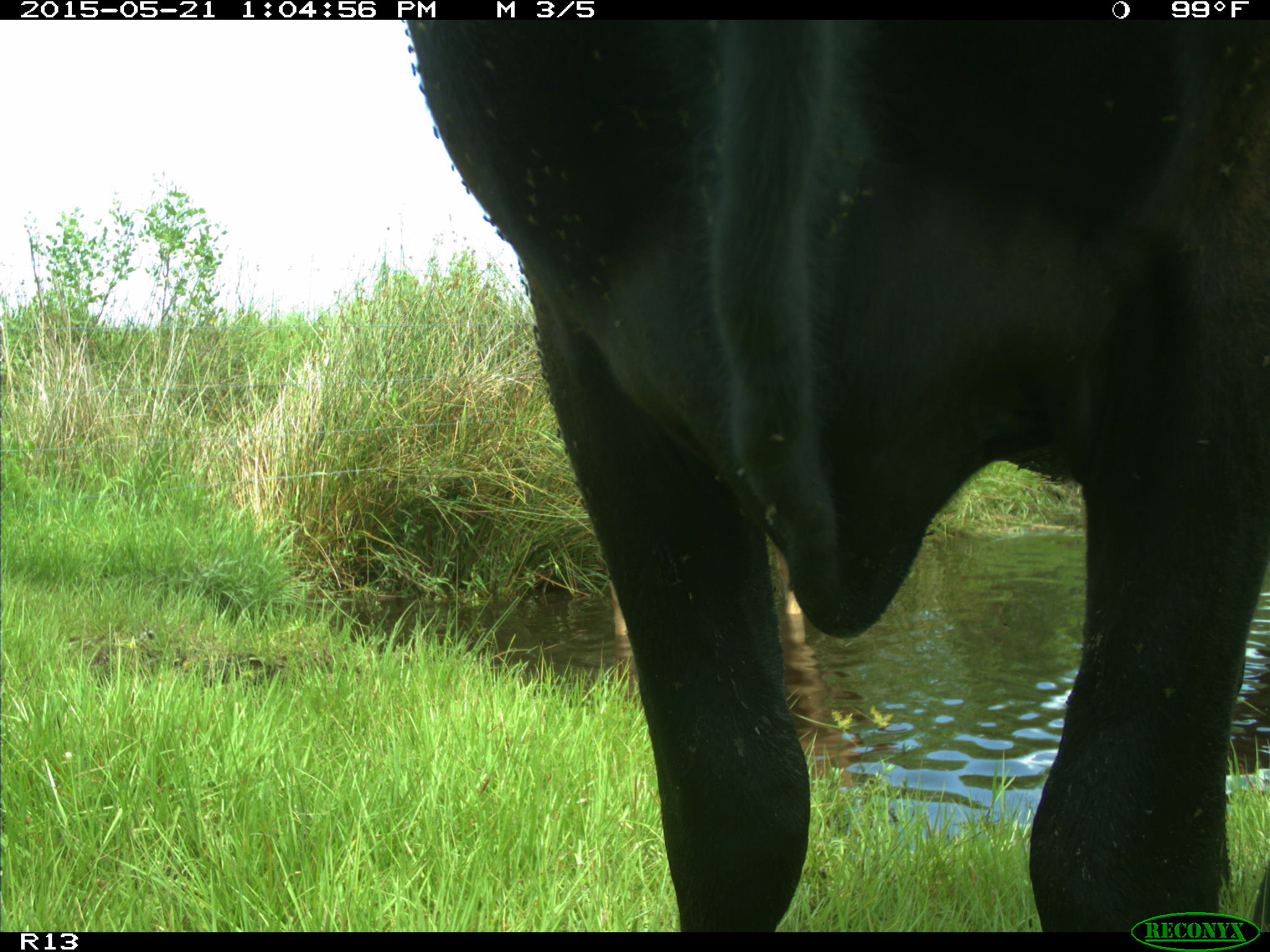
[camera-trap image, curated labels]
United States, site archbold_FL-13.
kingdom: Animalia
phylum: Chordata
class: Mammalia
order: Artiodactyla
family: Bovidae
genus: Bos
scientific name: Bos taurus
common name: domestic cow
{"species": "Bos taurus (domestic cow)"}